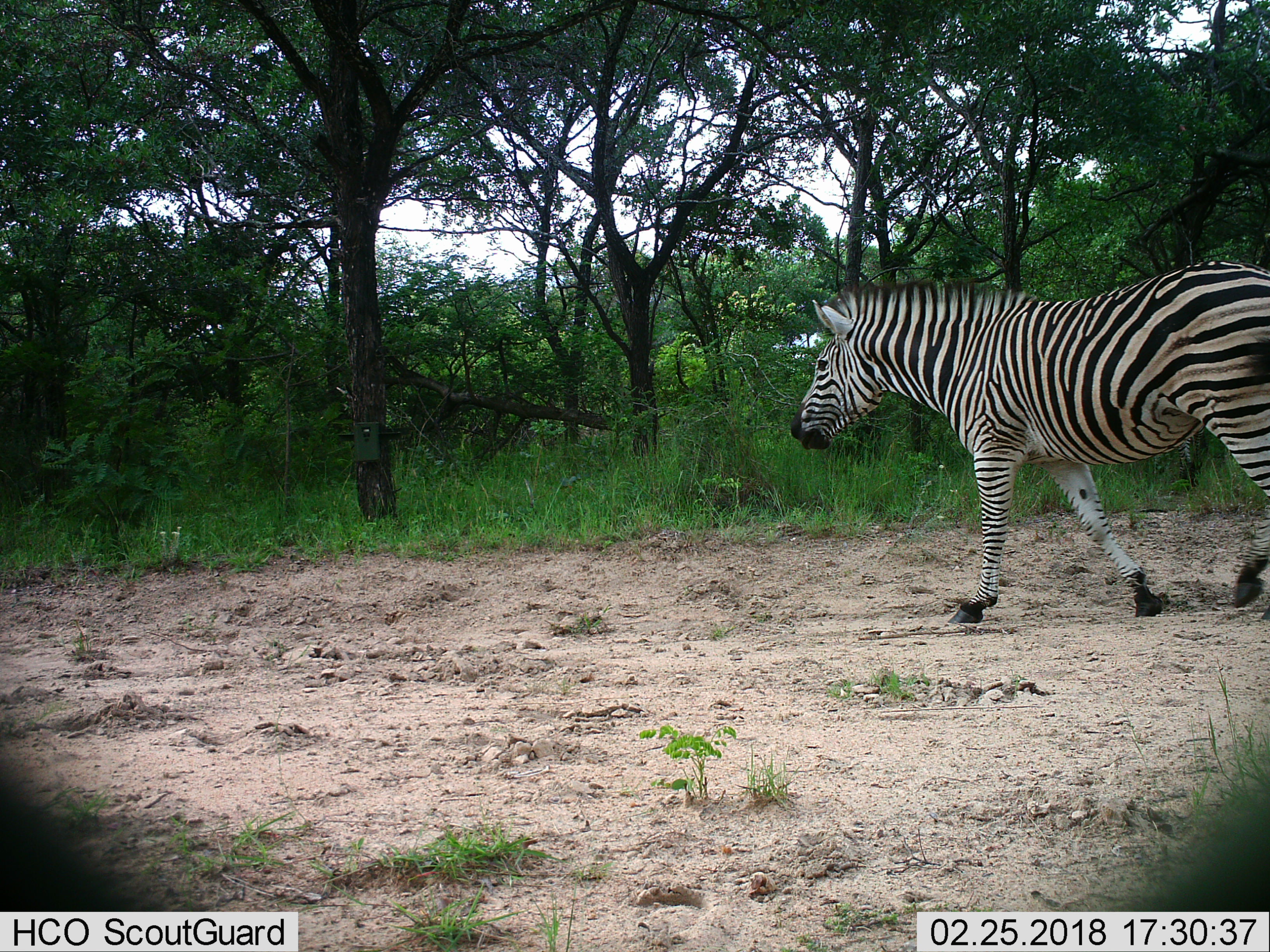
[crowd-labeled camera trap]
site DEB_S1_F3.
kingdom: Animalia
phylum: Chordata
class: Mammalia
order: Perissodactyla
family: Equidae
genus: Equus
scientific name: Equus quagga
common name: plains zebra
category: zebraplains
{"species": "zebraplains (plains zebra) (Equus quagga)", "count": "1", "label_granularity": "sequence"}